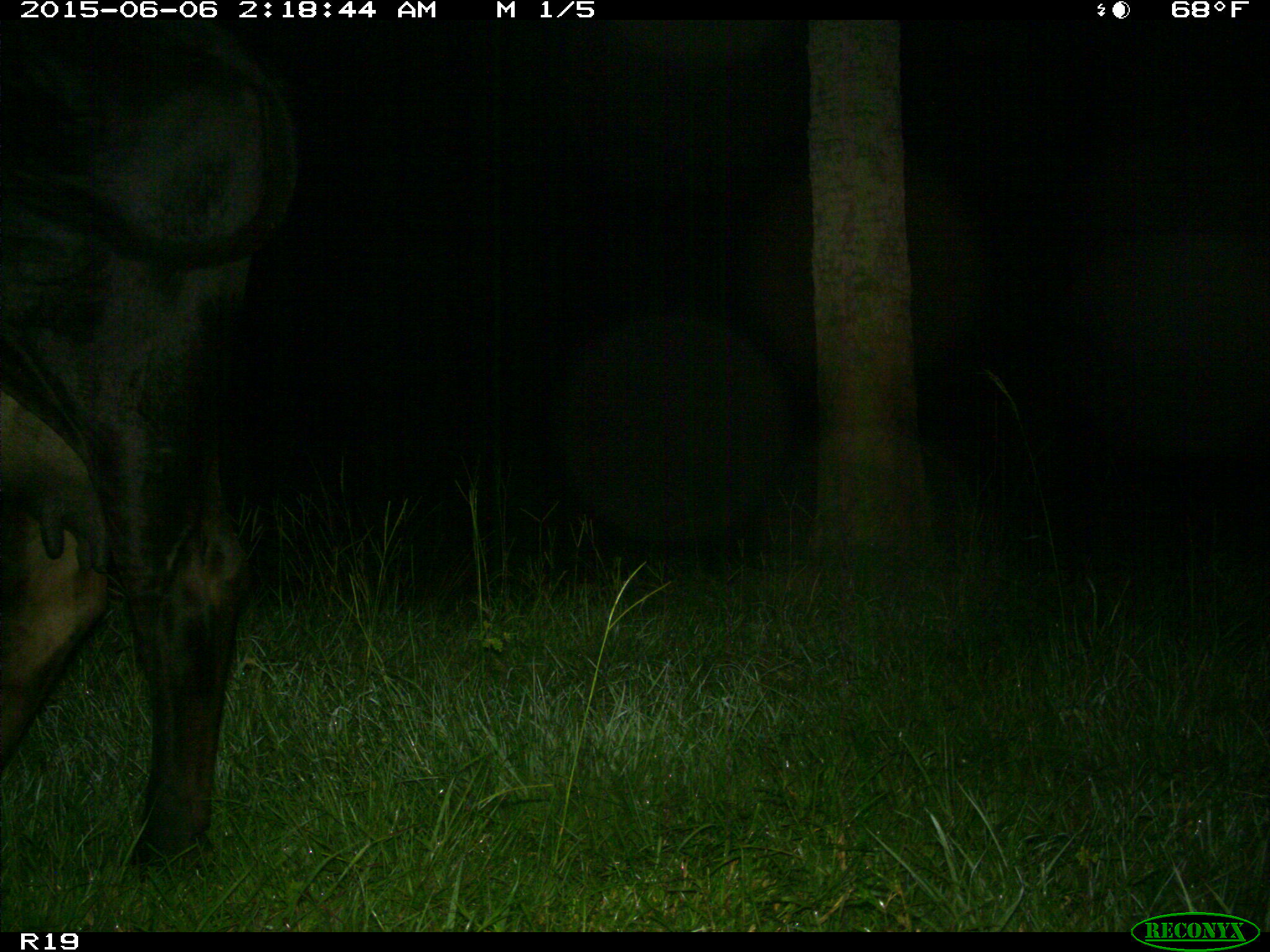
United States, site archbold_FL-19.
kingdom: Animalia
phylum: Chordata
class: Mammalia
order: Artiodactyla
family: Bovidae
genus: Bos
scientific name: Bos taurus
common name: domestic cow